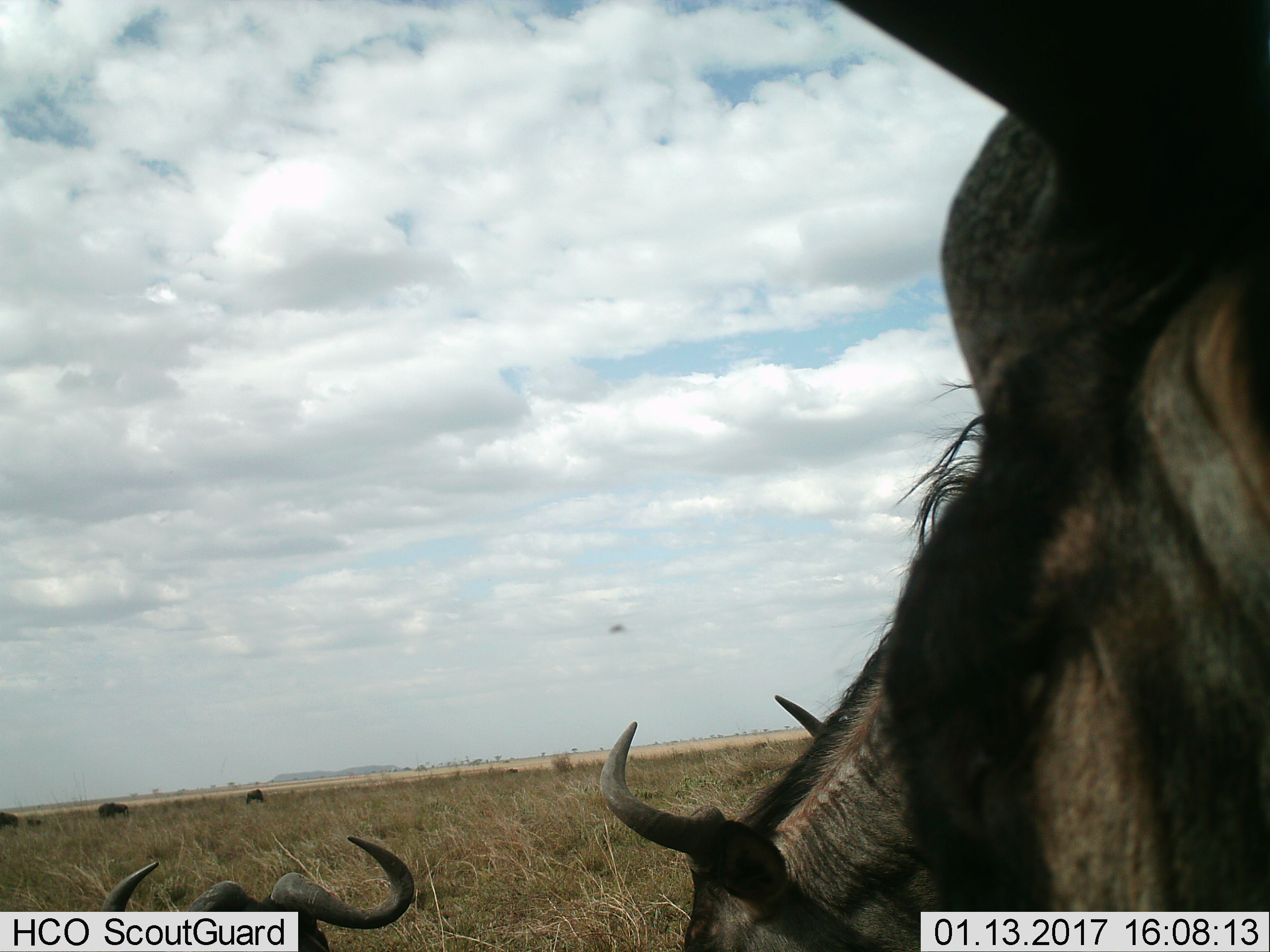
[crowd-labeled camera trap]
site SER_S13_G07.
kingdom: Animalia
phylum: Chordata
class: Mammalia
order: Artiodactyla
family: Bovidae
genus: Connochaetes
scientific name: Connochaetes taurinus taurinus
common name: blue wildebeest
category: wildebeestblue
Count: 5.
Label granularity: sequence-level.